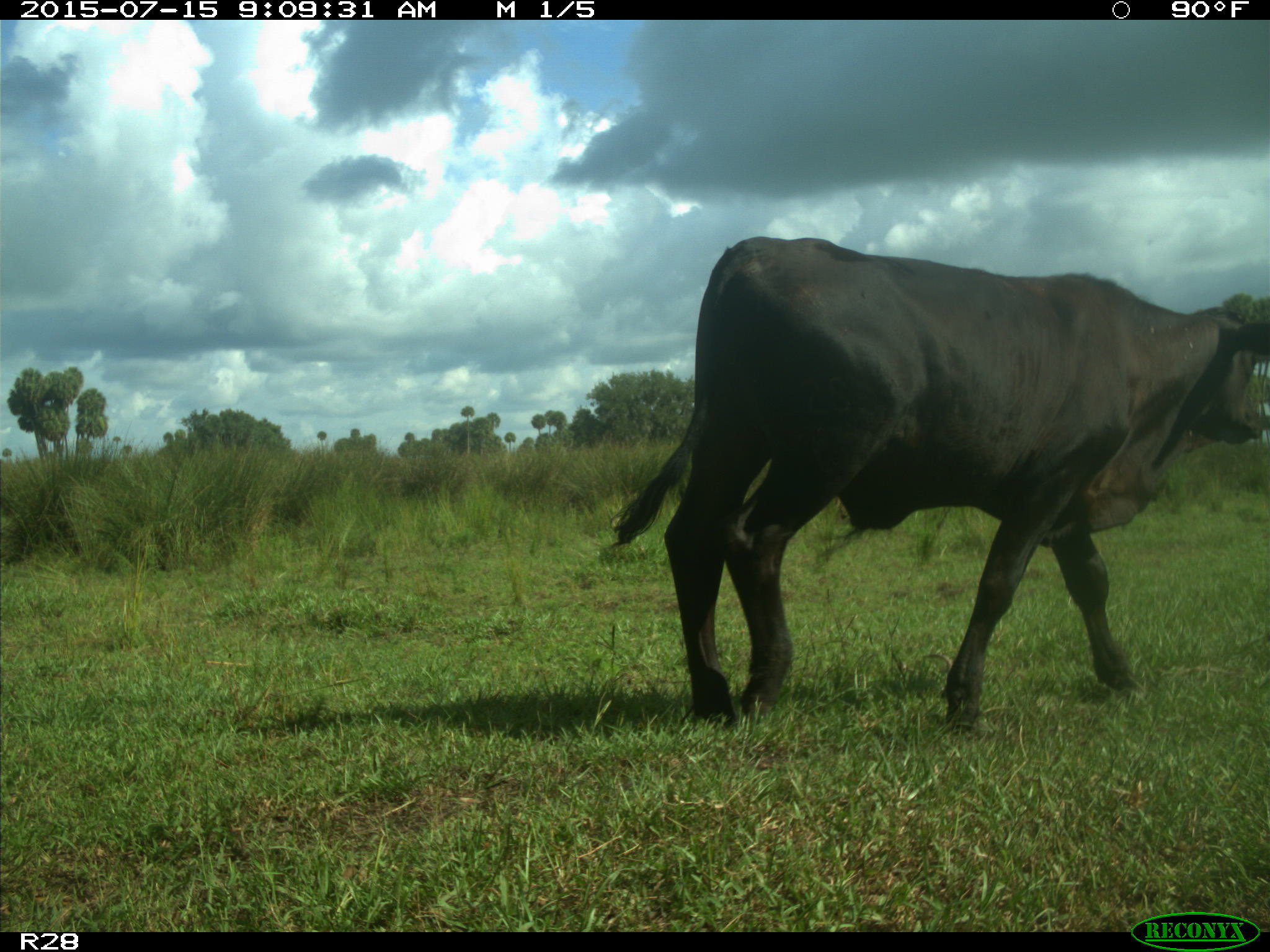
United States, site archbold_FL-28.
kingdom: Animalia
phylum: Chordata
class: Mammalia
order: Artiodactyla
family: Bovidae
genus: Bos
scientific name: Bos taurus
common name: domestic cow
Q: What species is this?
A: Bos taurus (domestic cow).